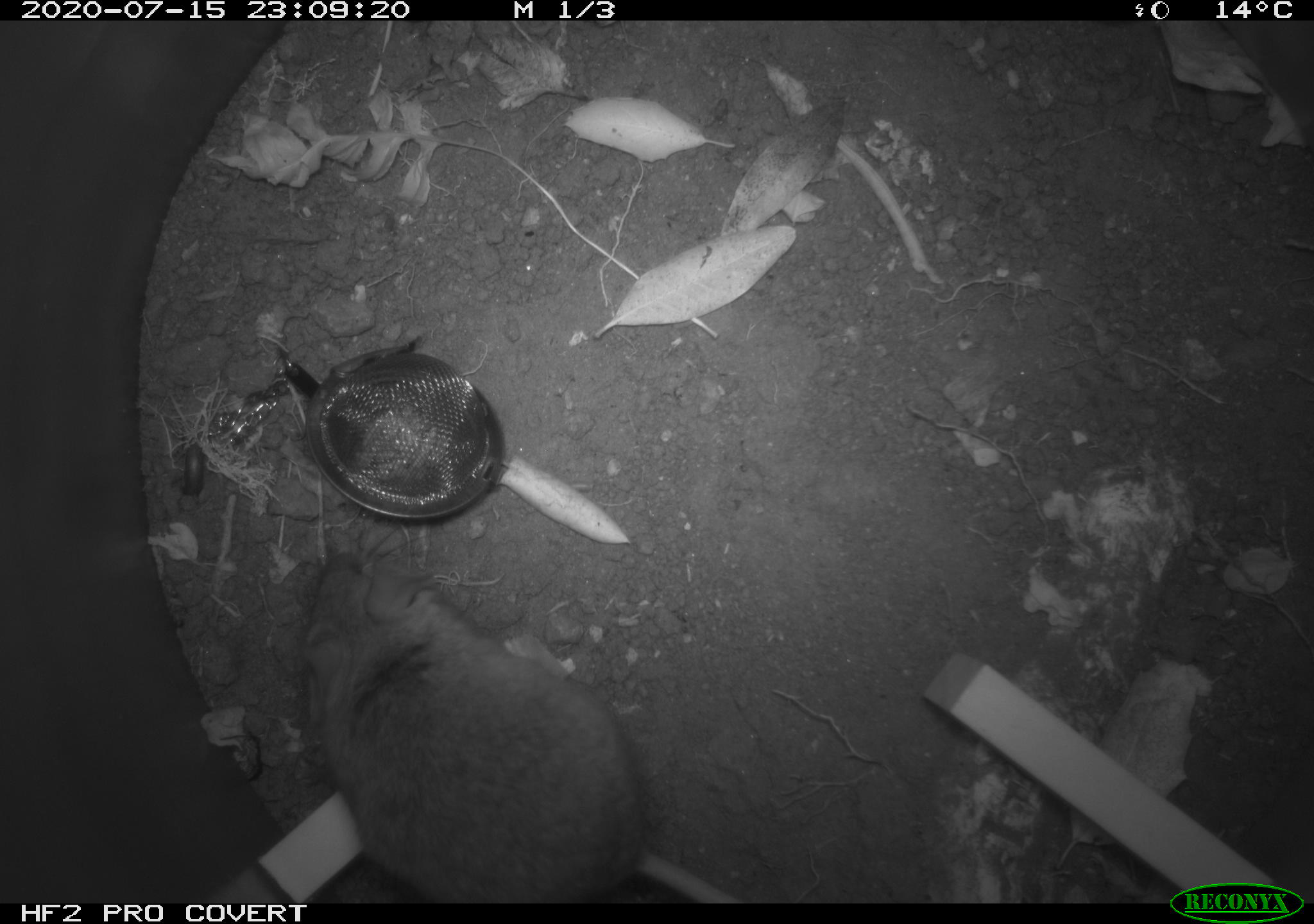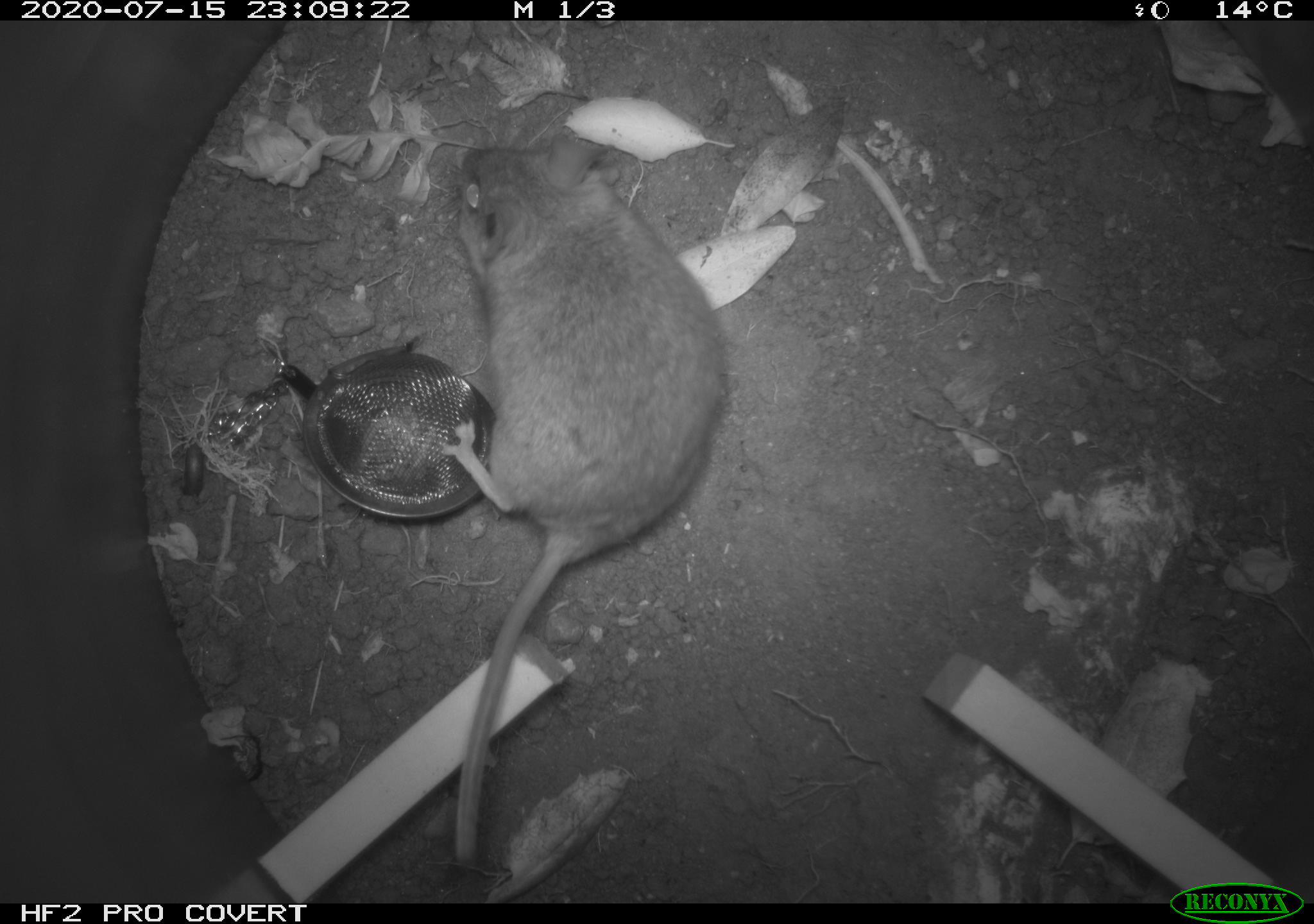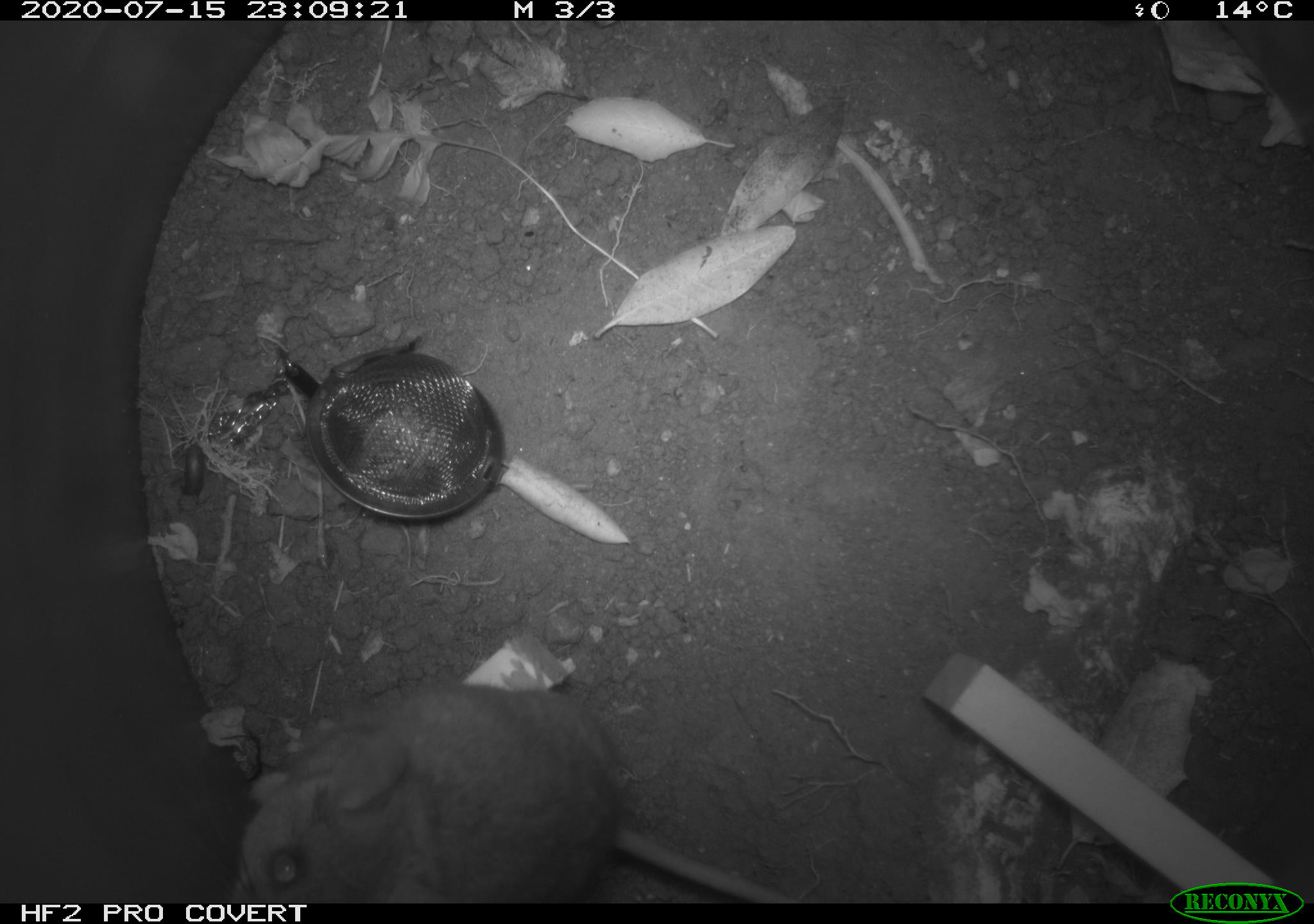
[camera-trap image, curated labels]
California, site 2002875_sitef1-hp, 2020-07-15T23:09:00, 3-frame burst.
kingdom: Animalia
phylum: Chordata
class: Mammalia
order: Rodentia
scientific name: Rodentia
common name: rodent